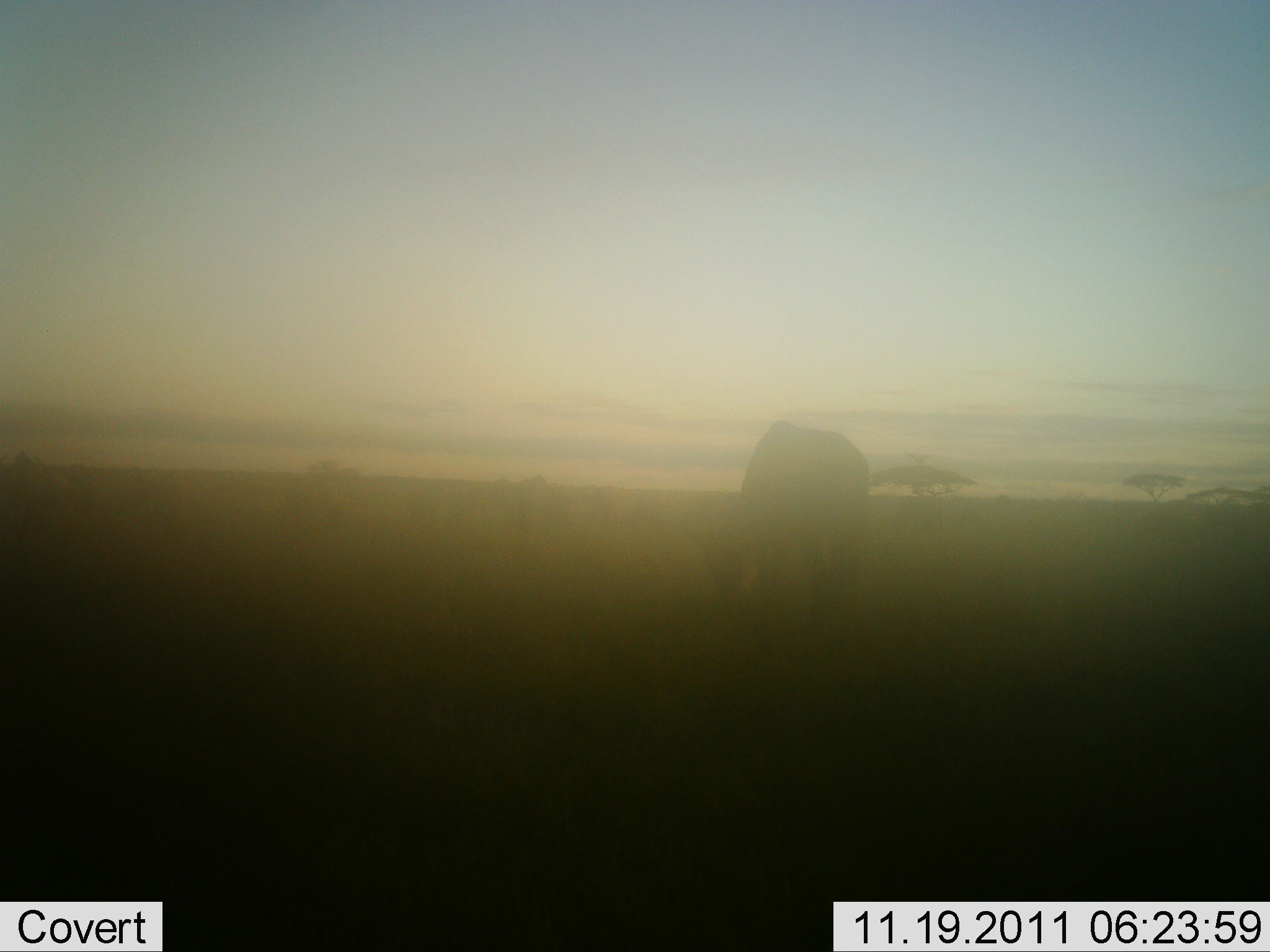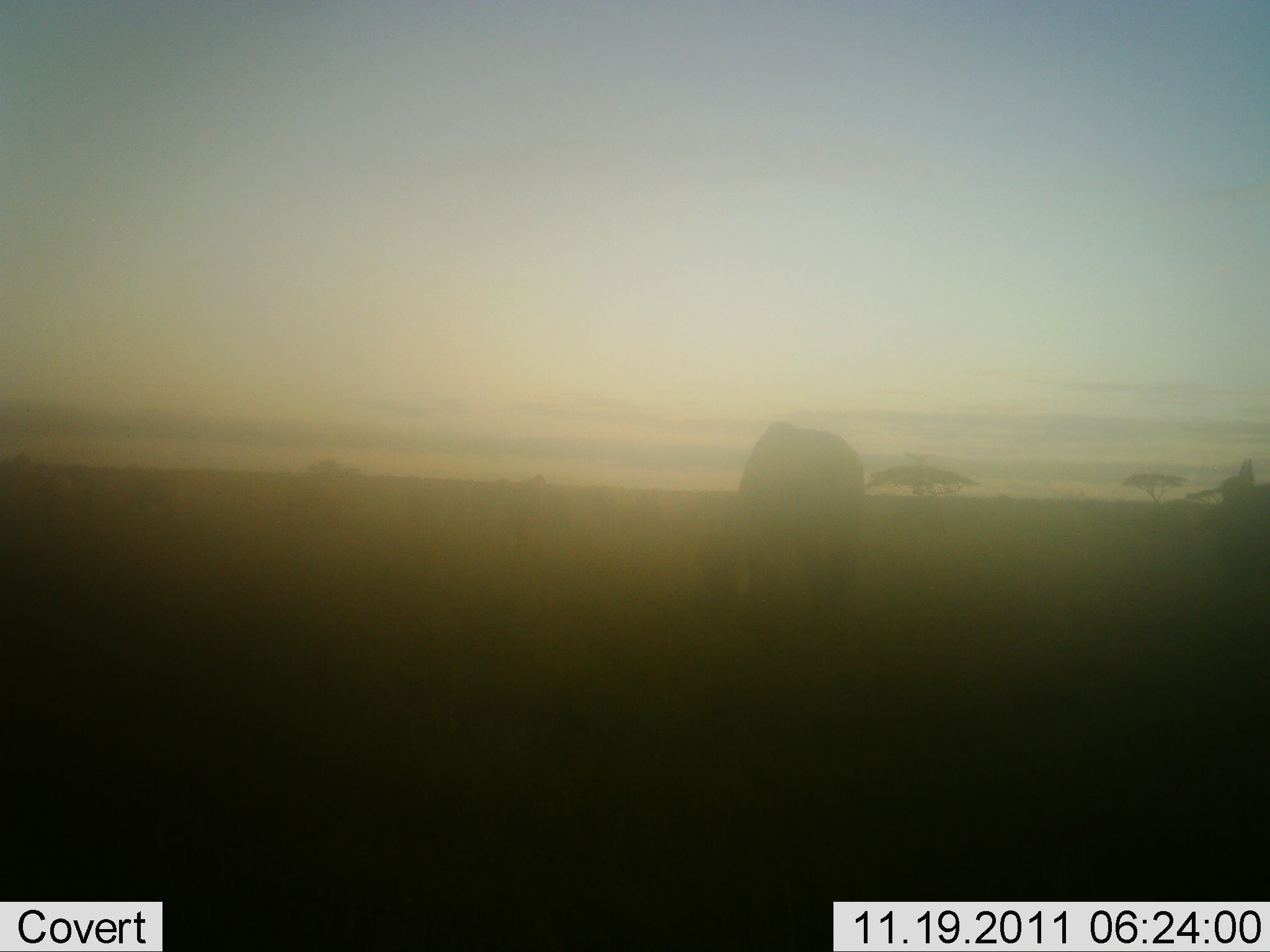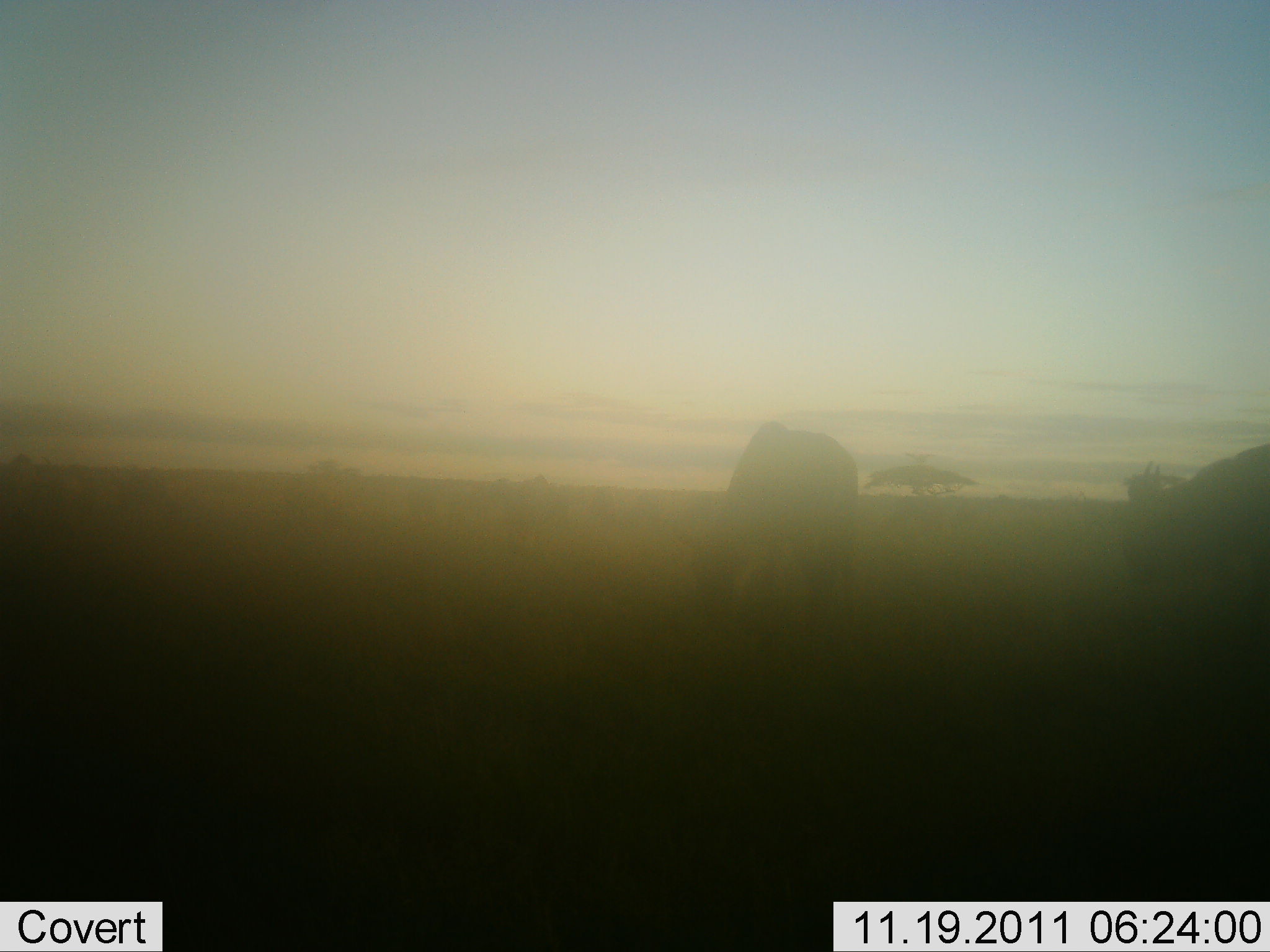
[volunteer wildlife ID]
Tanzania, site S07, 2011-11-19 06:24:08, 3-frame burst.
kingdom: Animalia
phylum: Chordata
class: Mammalia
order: Artiodactyla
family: Bovidae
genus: Connochaetes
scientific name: Connochaetes taurinus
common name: blue wildebeest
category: wildebeest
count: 2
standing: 36%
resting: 0%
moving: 64%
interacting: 0%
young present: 0%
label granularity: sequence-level